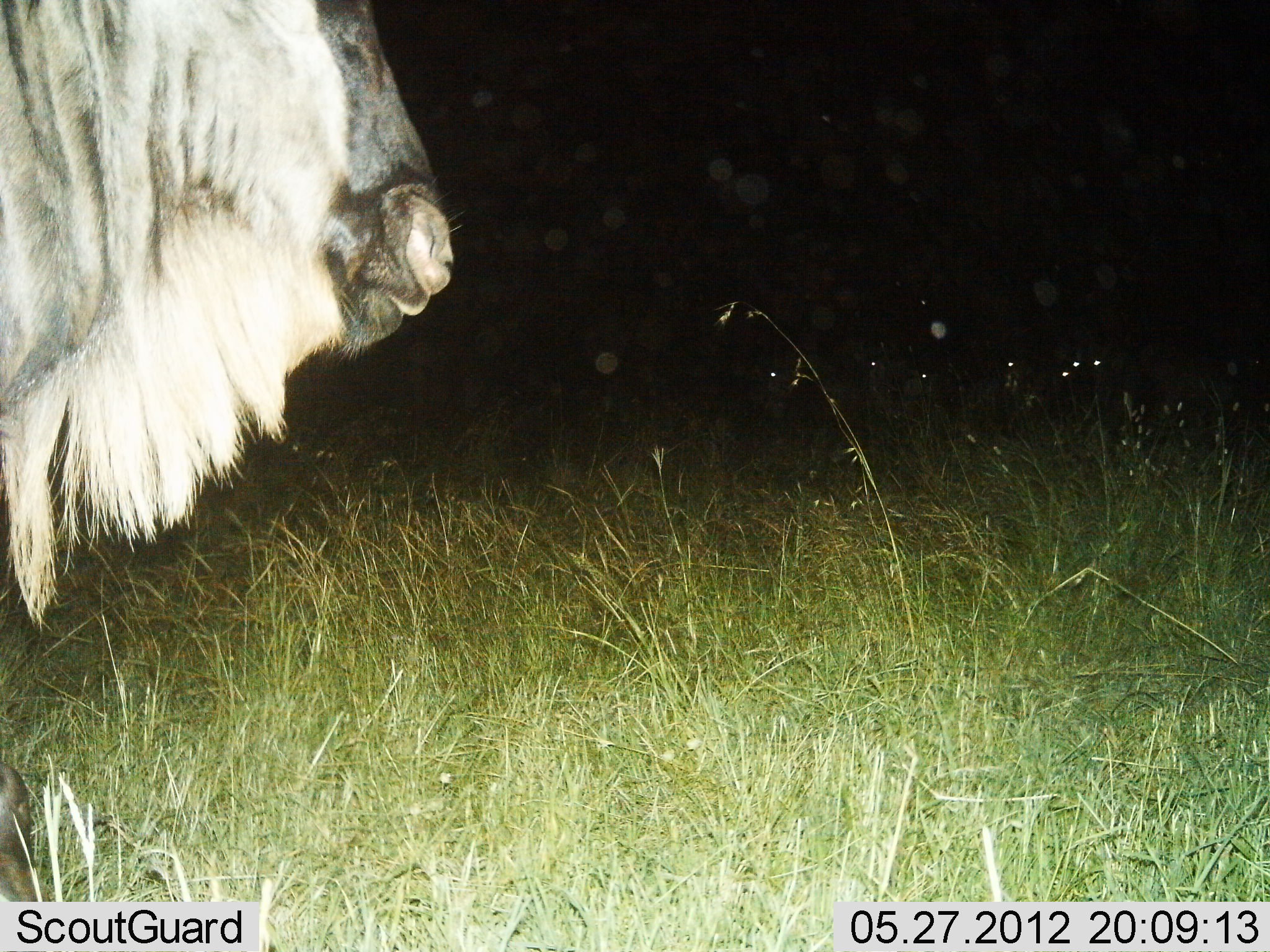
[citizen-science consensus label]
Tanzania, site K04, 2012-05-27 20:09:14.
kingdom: Animalia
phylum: Chordata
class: Mammalia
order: Artiodactyla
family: Bovidae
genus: Connochaetes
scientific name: Connochaetes taurinus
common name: blue wildebeest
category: wildebeest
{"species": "wildebeest (blue wildebeest) (Connochaetes taurinus)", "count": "1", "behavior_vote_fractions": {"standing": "80%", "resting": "0%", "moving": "30%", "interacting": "0%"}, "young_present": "0%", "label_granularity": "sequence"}